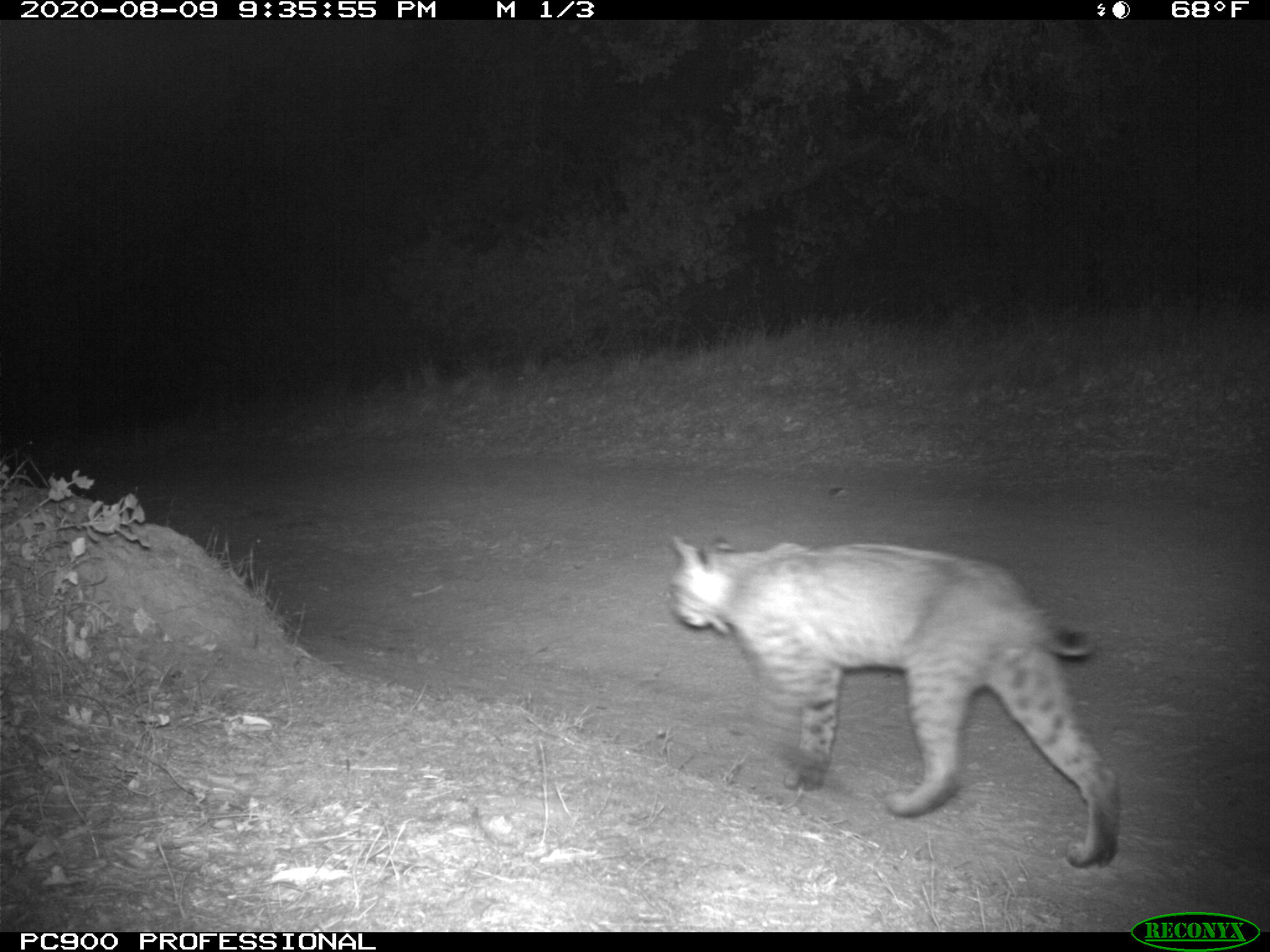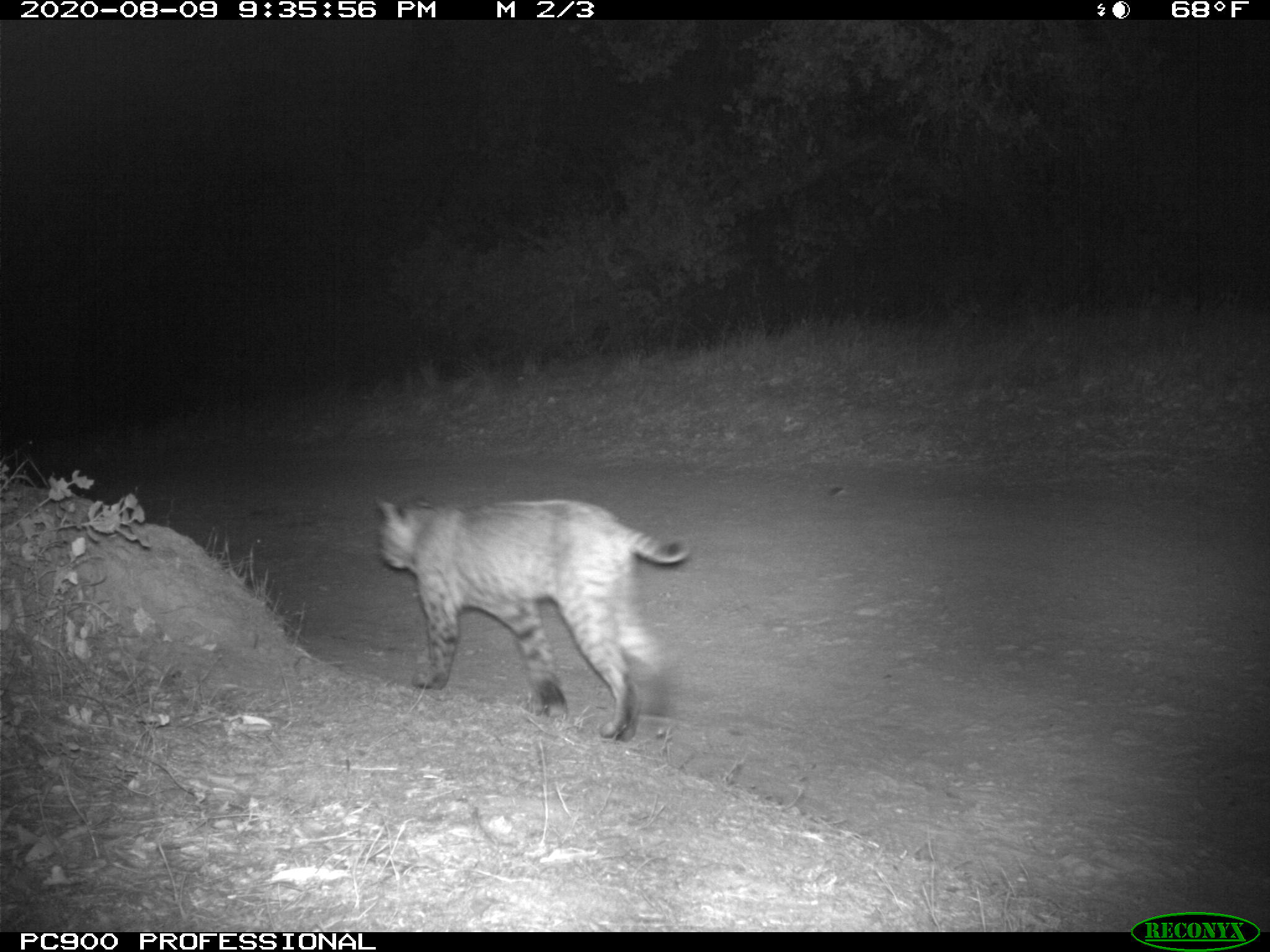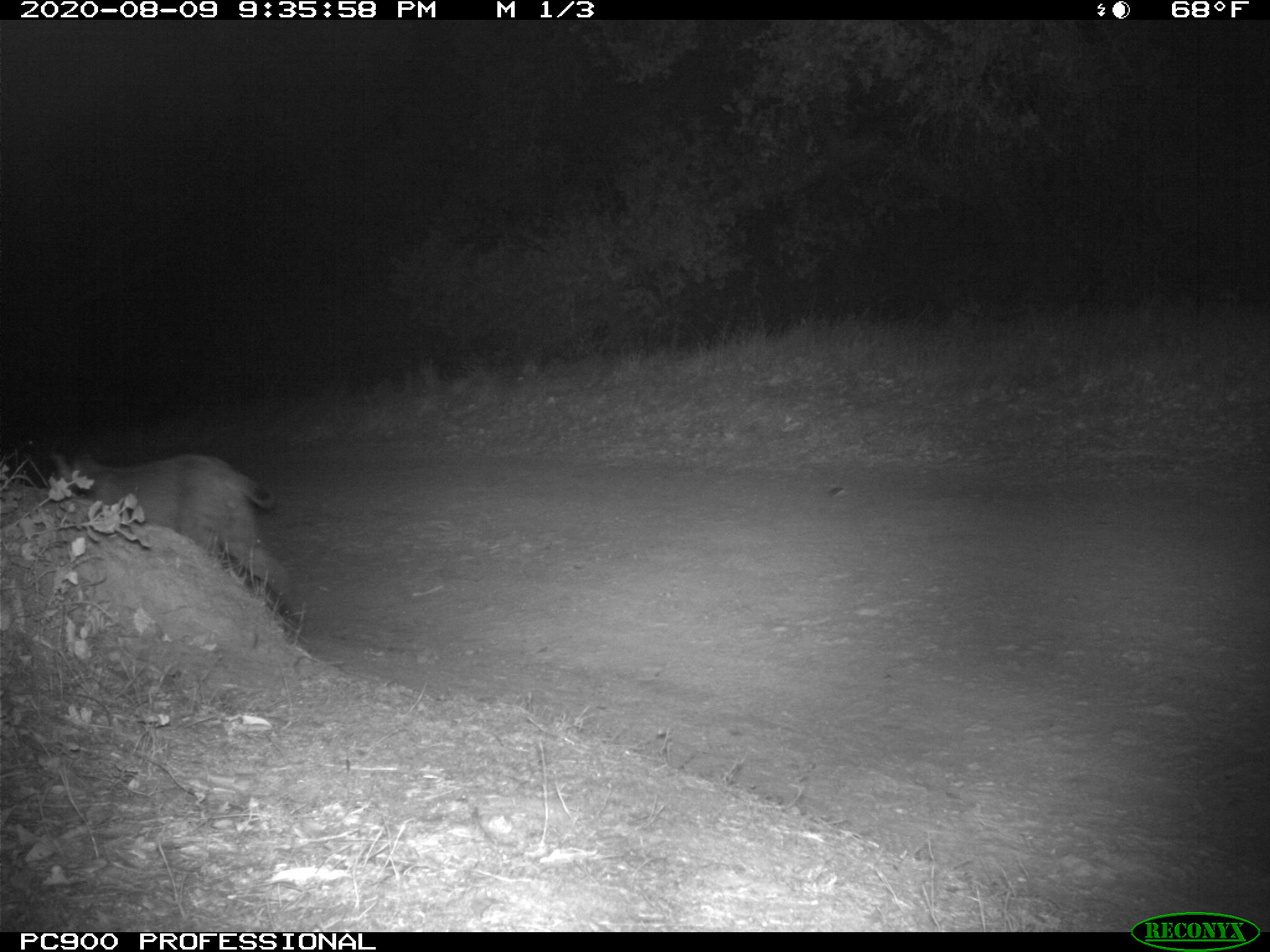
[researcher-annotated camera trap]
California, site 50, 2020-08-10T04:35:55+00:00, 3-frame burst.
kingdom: Animalia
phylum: Chordata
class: Mammalia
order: Carnivora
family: Felidae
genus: Lynx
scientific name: Lynx rufus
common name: bobcat